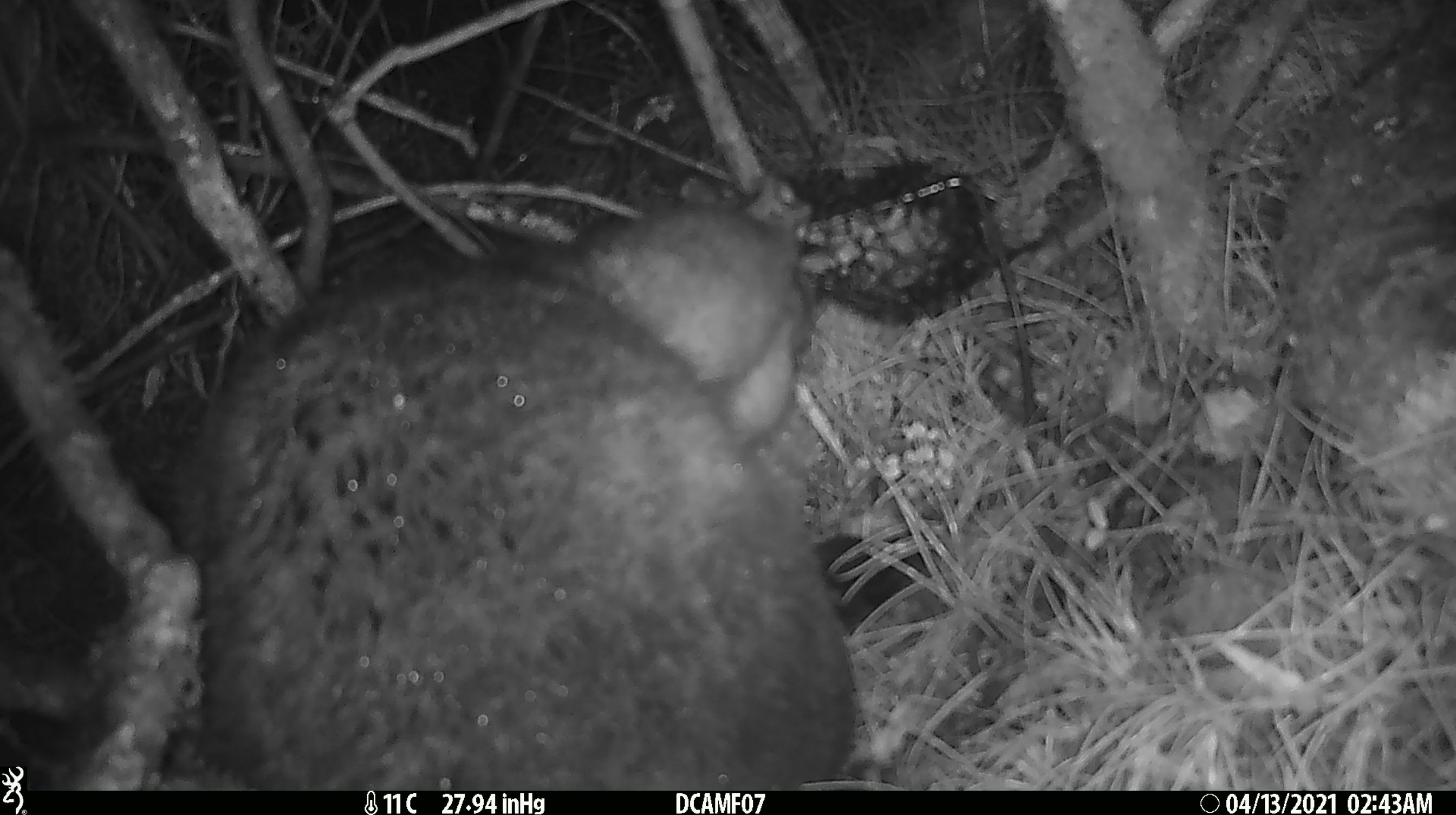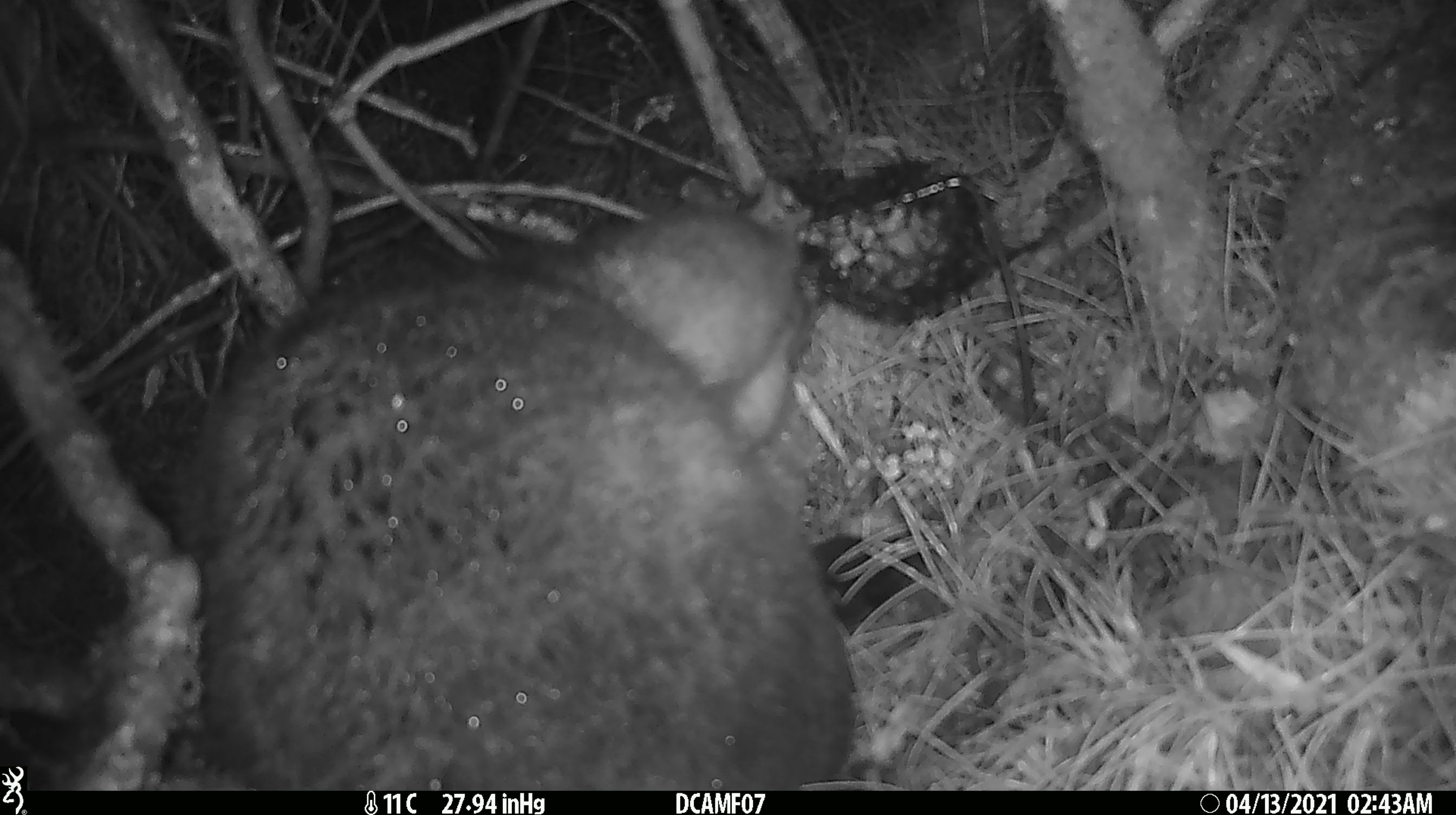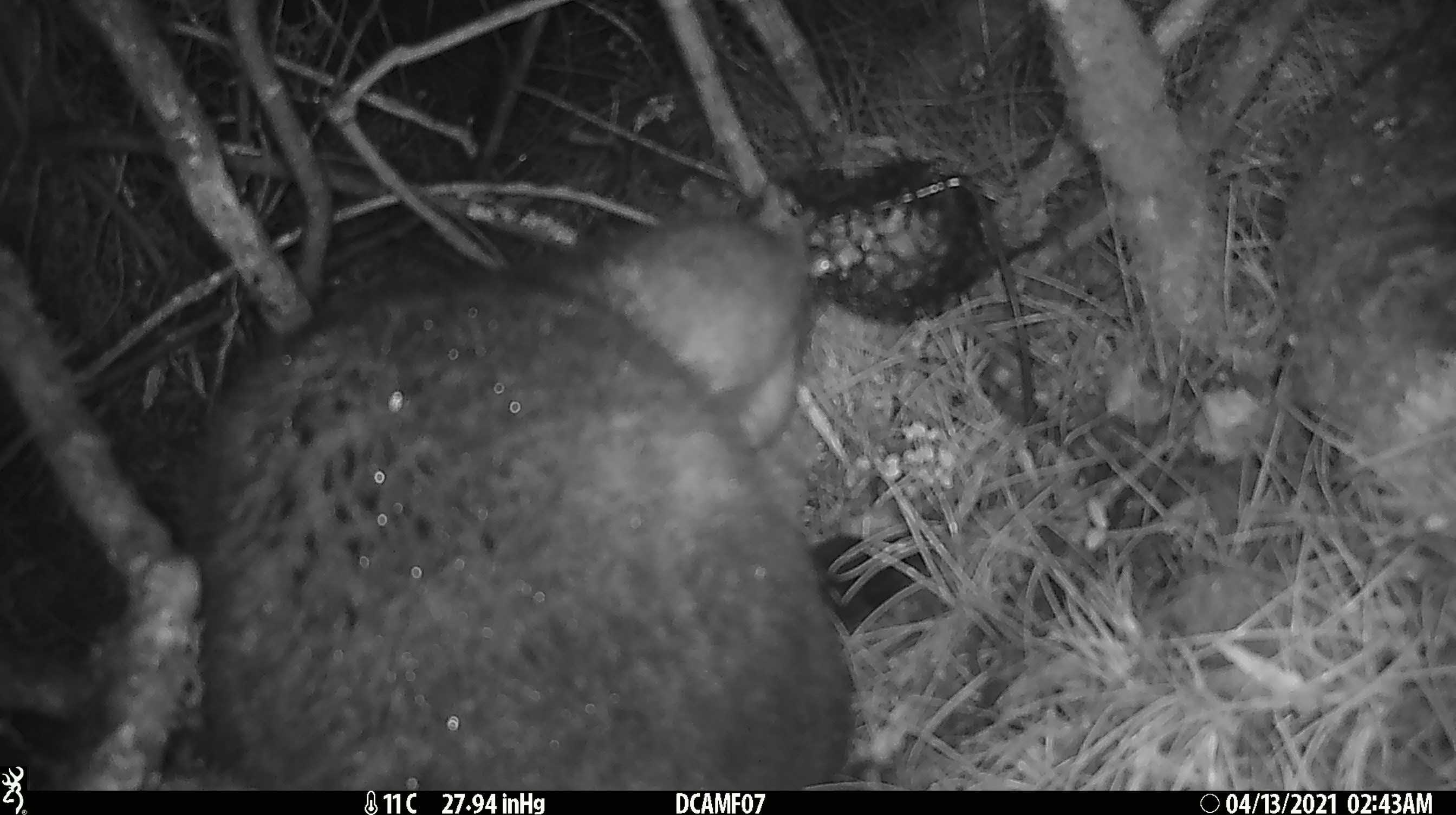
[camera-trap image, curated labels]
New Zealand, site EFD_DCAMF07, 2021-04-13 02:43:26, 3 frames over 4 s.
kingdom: Animalia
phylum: Chordata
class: Mammalia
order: Diprotodontia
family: Phalangeridae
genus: Trichosurus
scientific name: Trichosurus vulpecula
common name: common brushtail possum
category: possum